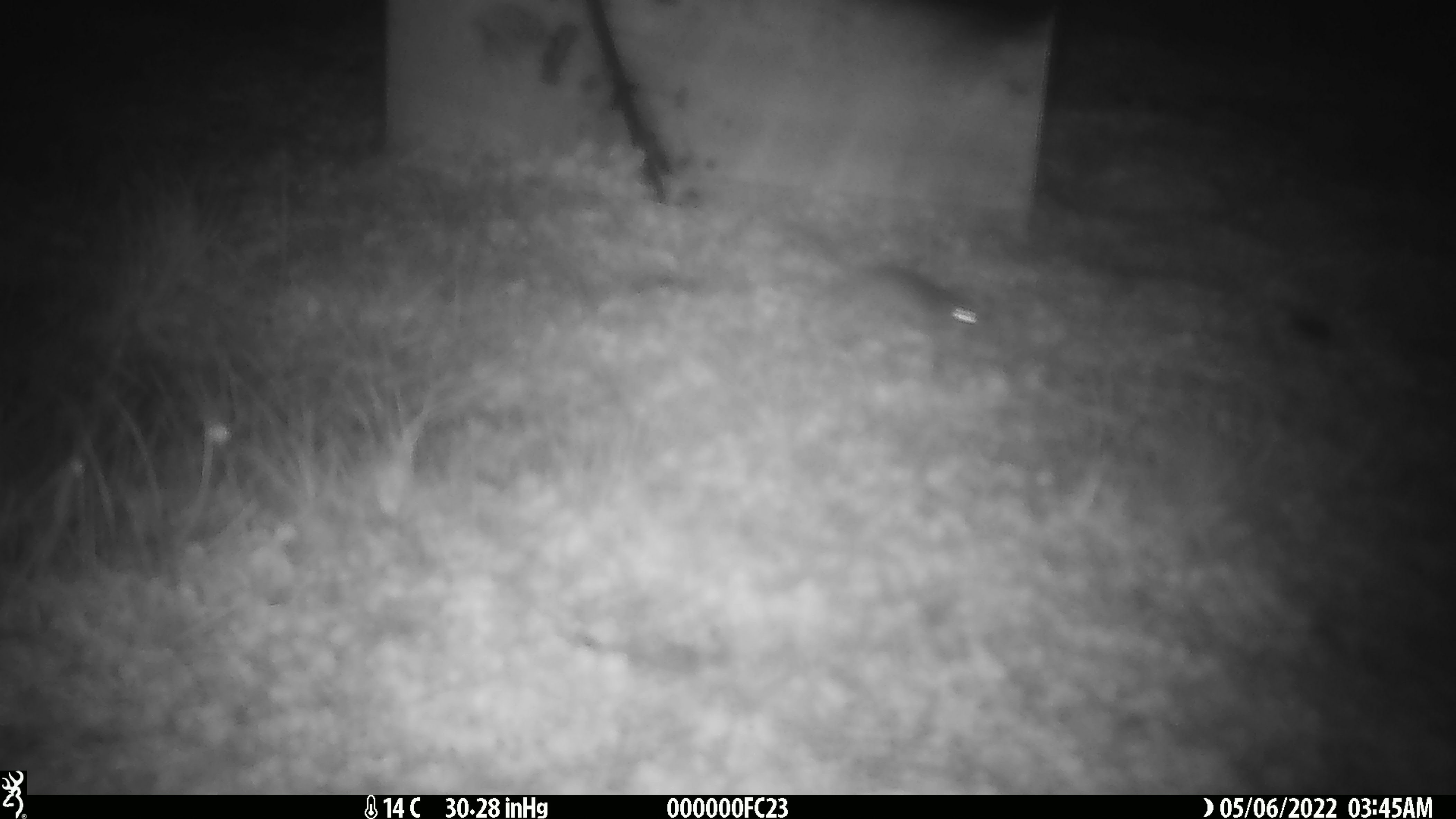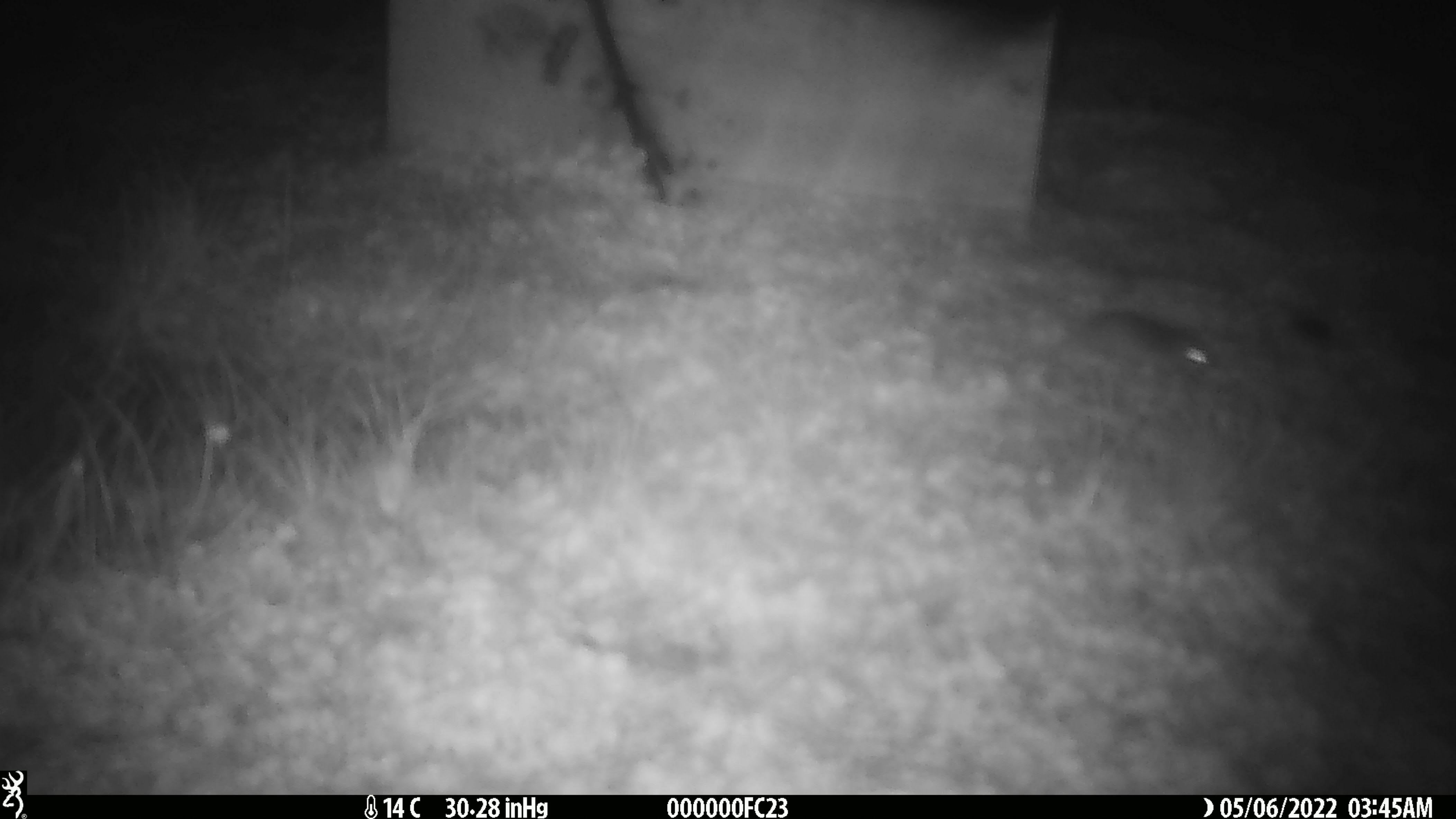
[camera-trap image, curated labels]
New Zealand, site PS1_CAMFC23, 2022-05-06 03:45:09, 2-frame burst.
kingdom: Animalia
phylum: Chordata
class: Mammalia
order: Rodentia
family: Muridae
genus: Mus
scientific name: Mus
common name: mouse